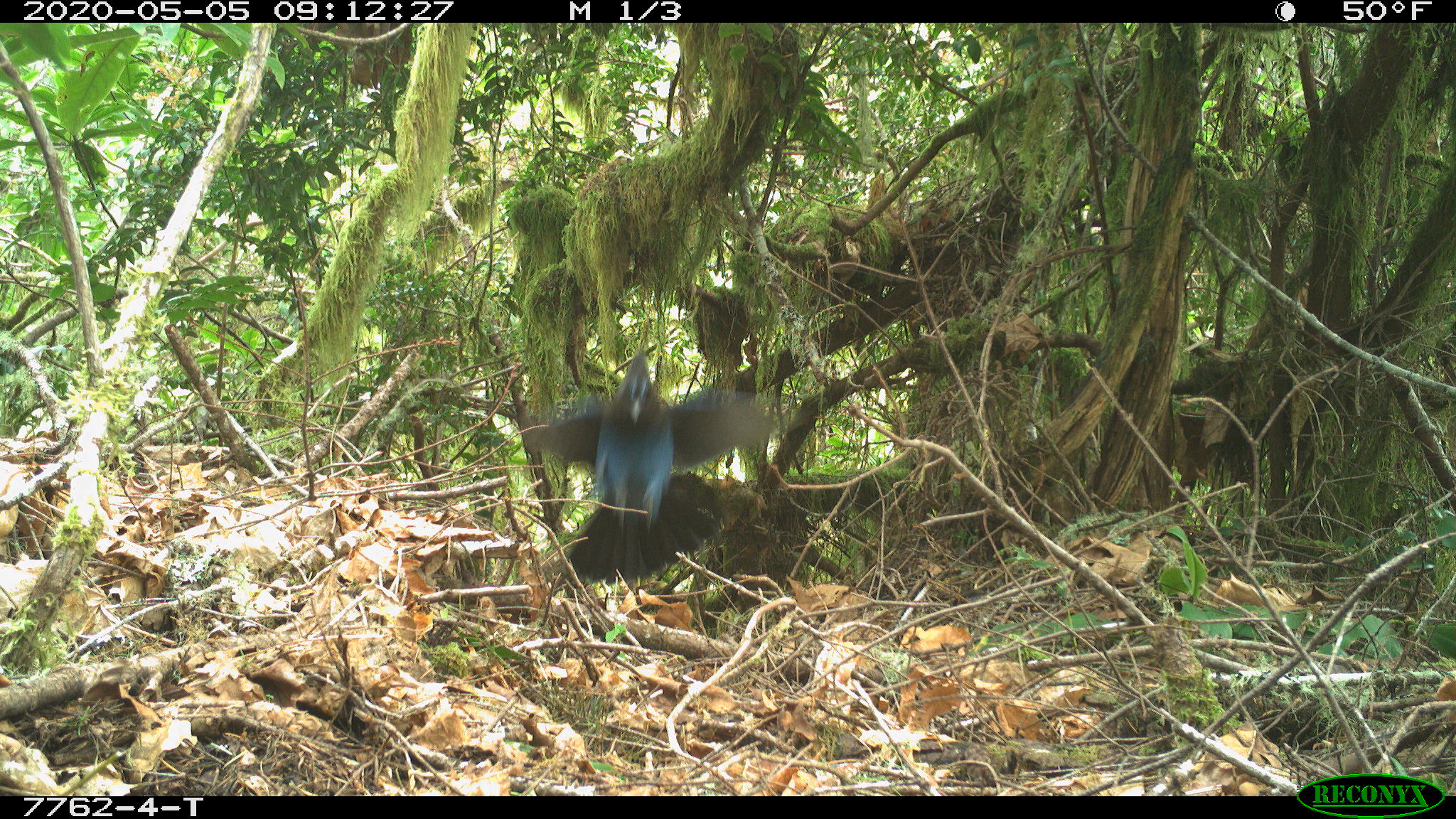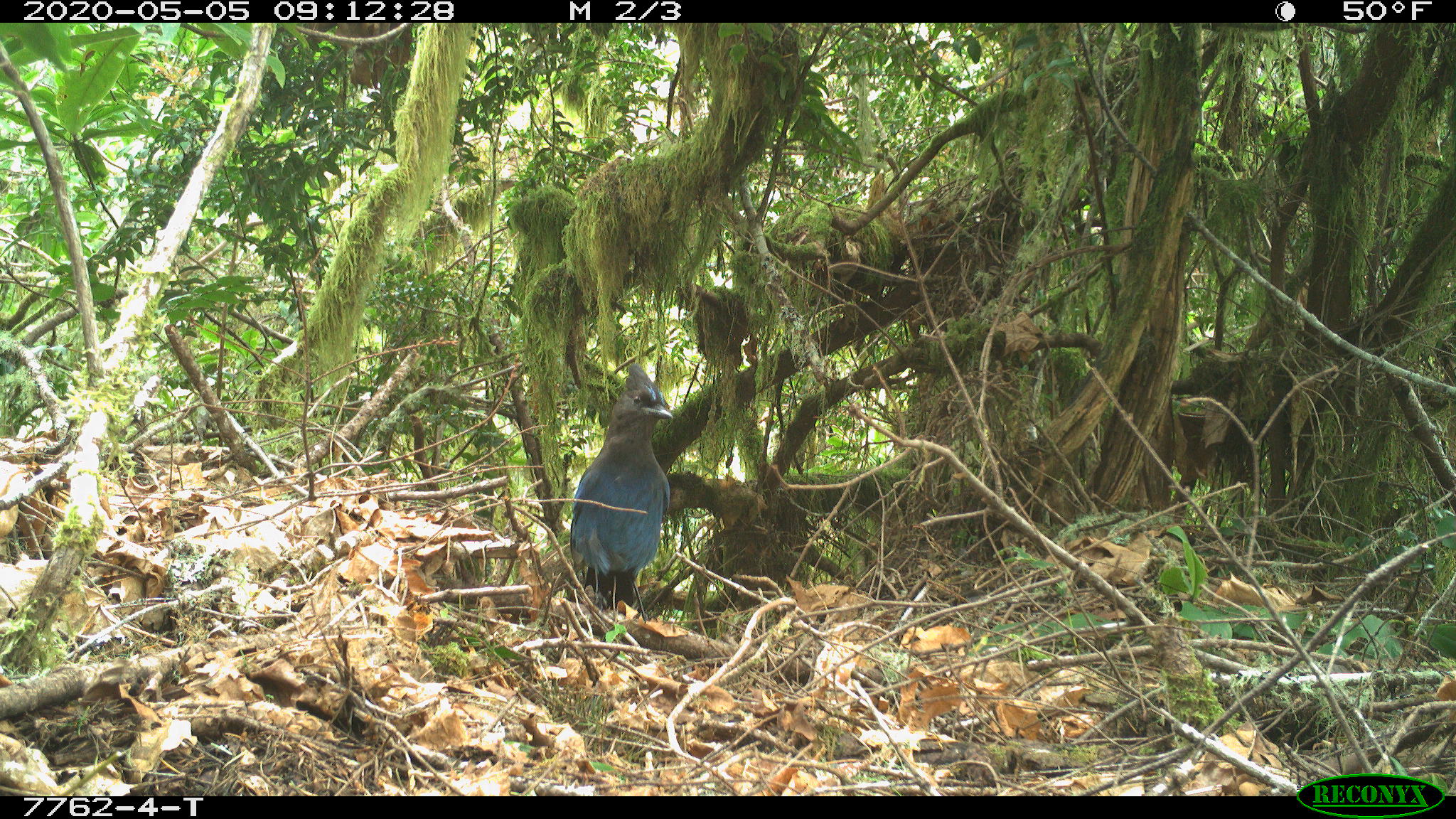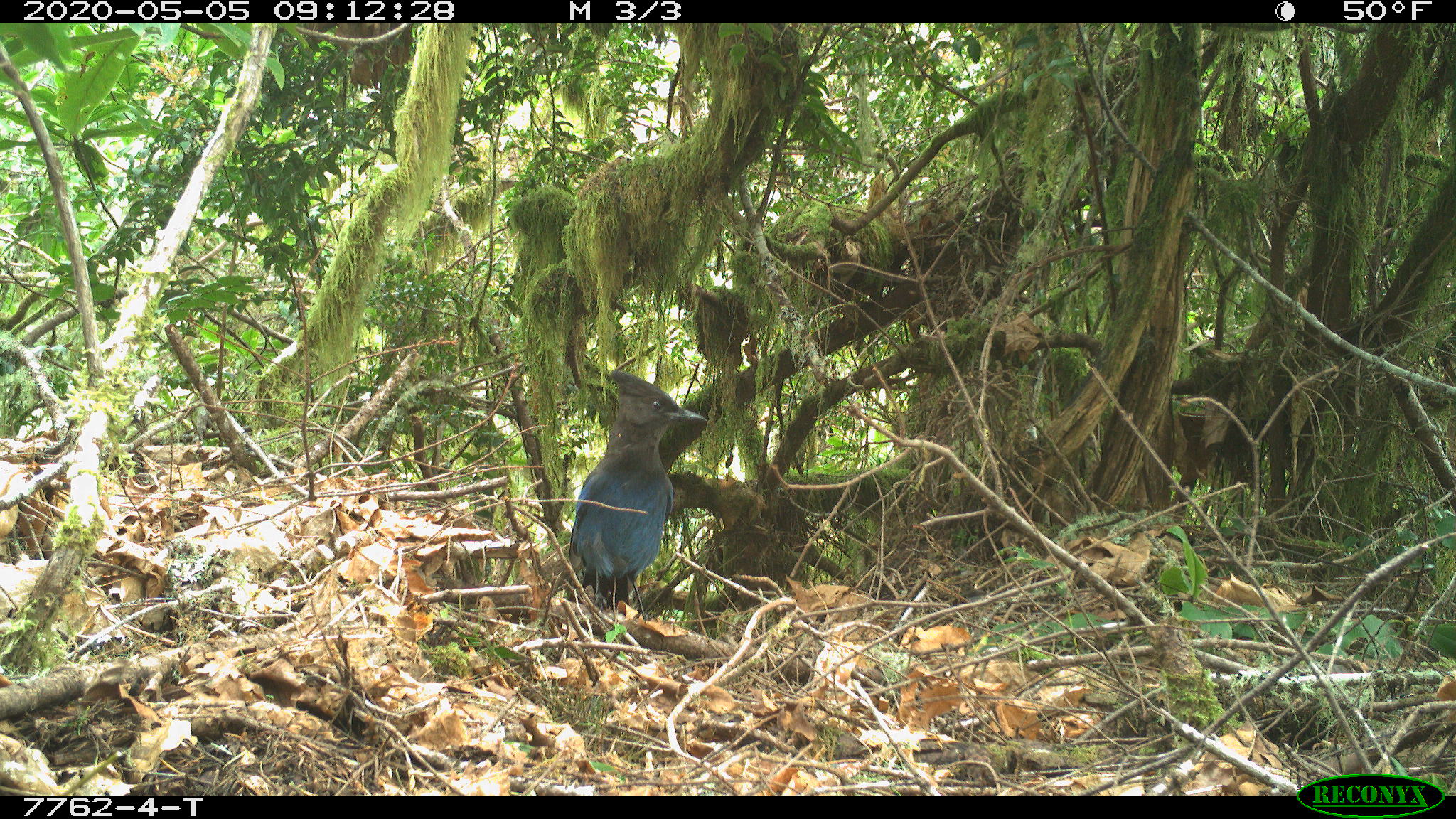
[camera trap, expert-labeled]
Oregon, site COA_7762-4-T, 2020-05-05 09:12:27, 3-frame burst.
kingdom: Animalia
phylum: Chordata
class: Aves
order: Passeriformes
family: Corvidae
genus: Cyanocitta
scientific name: Cyanocitta stelleri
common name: steller's jay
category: stellers jay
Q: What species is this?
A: Stellers jay (steller's jay) (Cyanocitta stelleri).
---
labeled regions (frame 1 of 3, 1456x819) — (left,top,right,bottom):
stellers jay: (519,360,771,584)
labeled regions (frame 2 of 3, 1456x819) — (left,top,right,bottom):
stellers jay: (563,369,672,615)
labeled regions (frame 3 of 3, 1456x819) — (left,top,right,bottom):
stellers jay: (563,373,707,615)